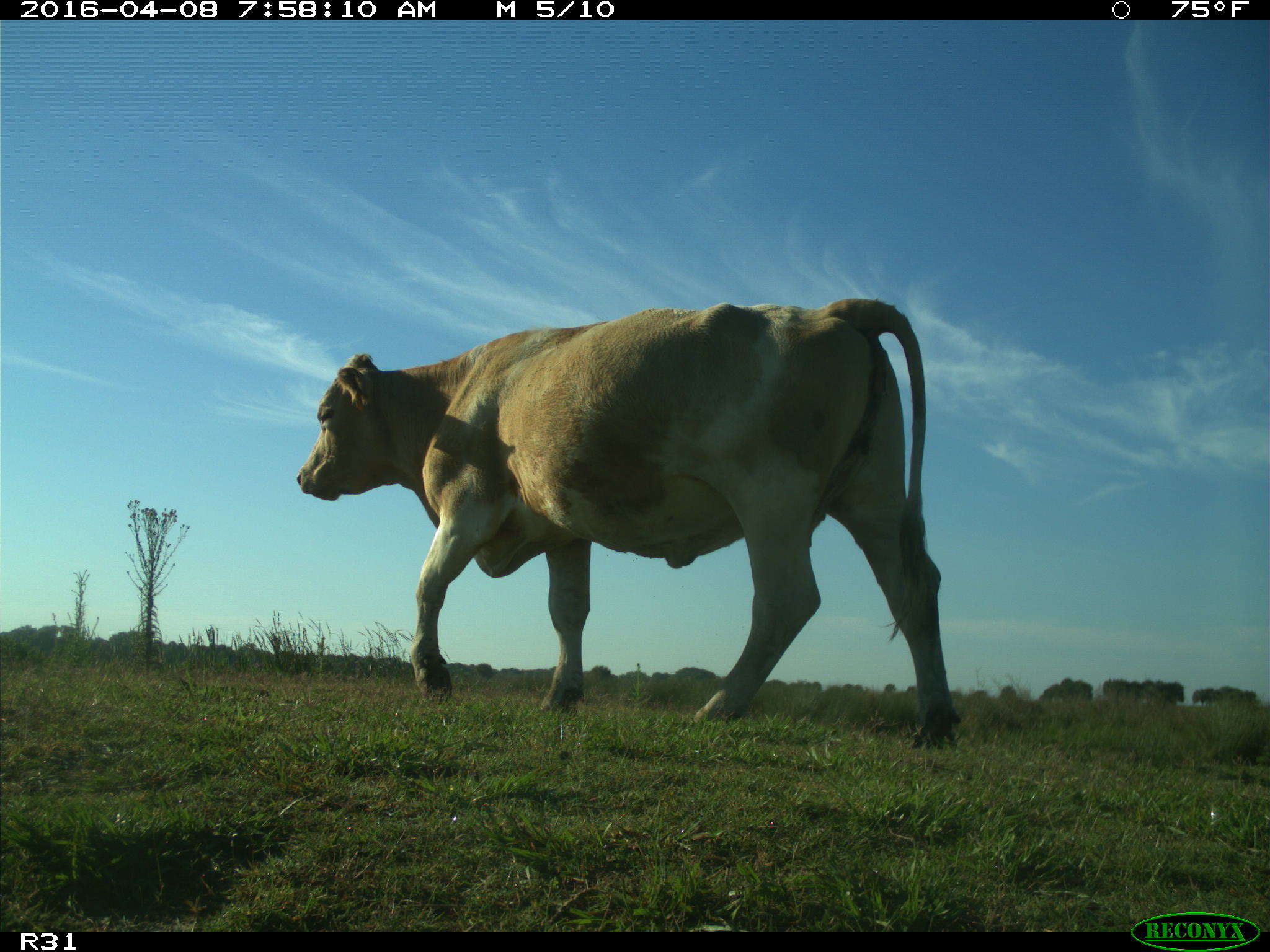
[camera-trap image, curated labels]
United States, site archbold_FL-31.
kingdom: Animalia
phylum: Chordata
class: Mammalia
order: Artiodactyla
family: Bovidae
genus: Bos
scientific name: Bos taurus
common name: domestic cow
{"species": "Bos taurus (domestic cow)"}